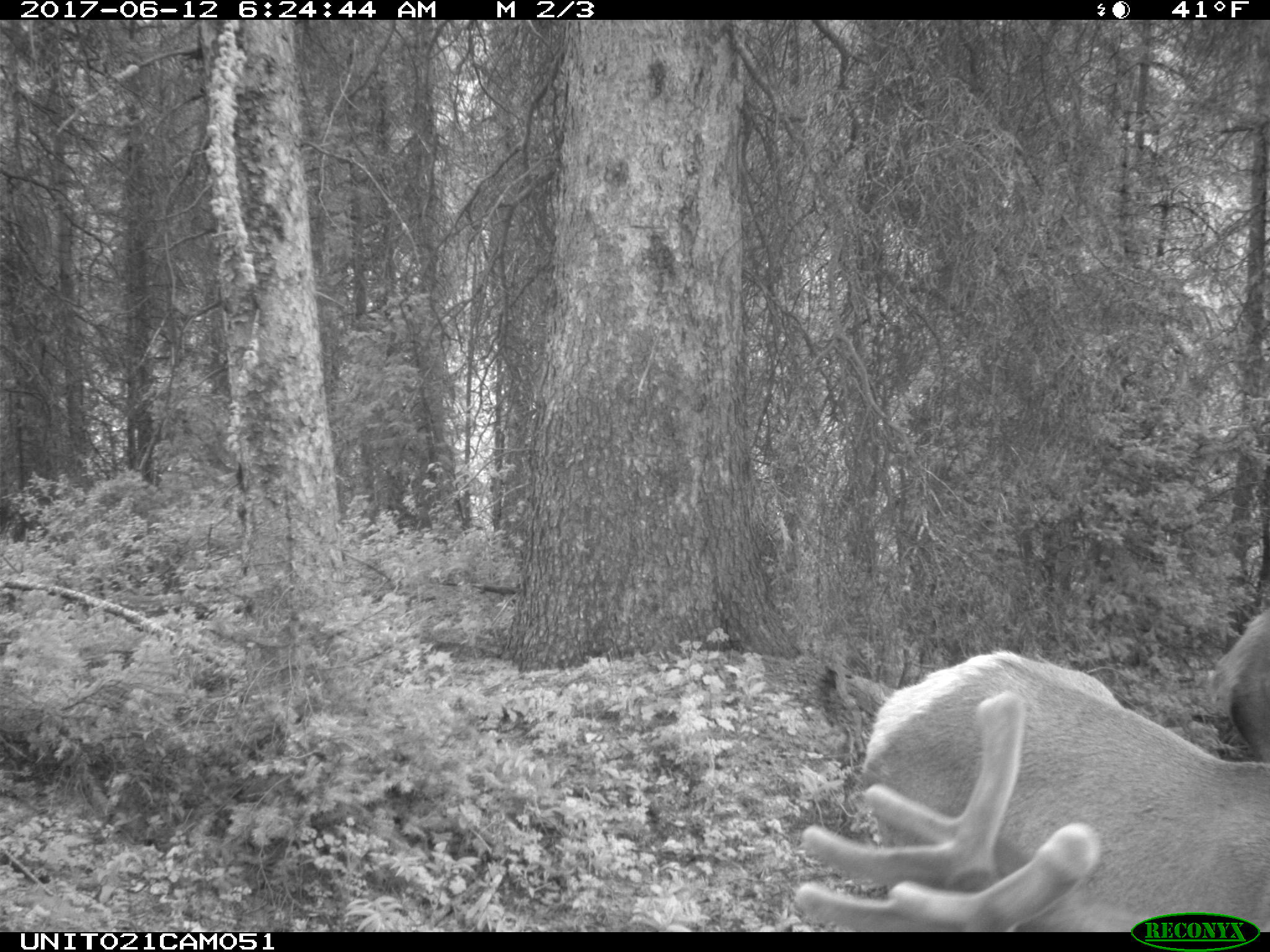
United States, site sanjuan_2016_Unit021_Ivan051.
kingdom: Animalia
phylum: Chordata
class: Mammalia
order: Artiodactyla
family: Cervidae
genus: Cervus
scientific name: Cervus elaphus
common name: red deer